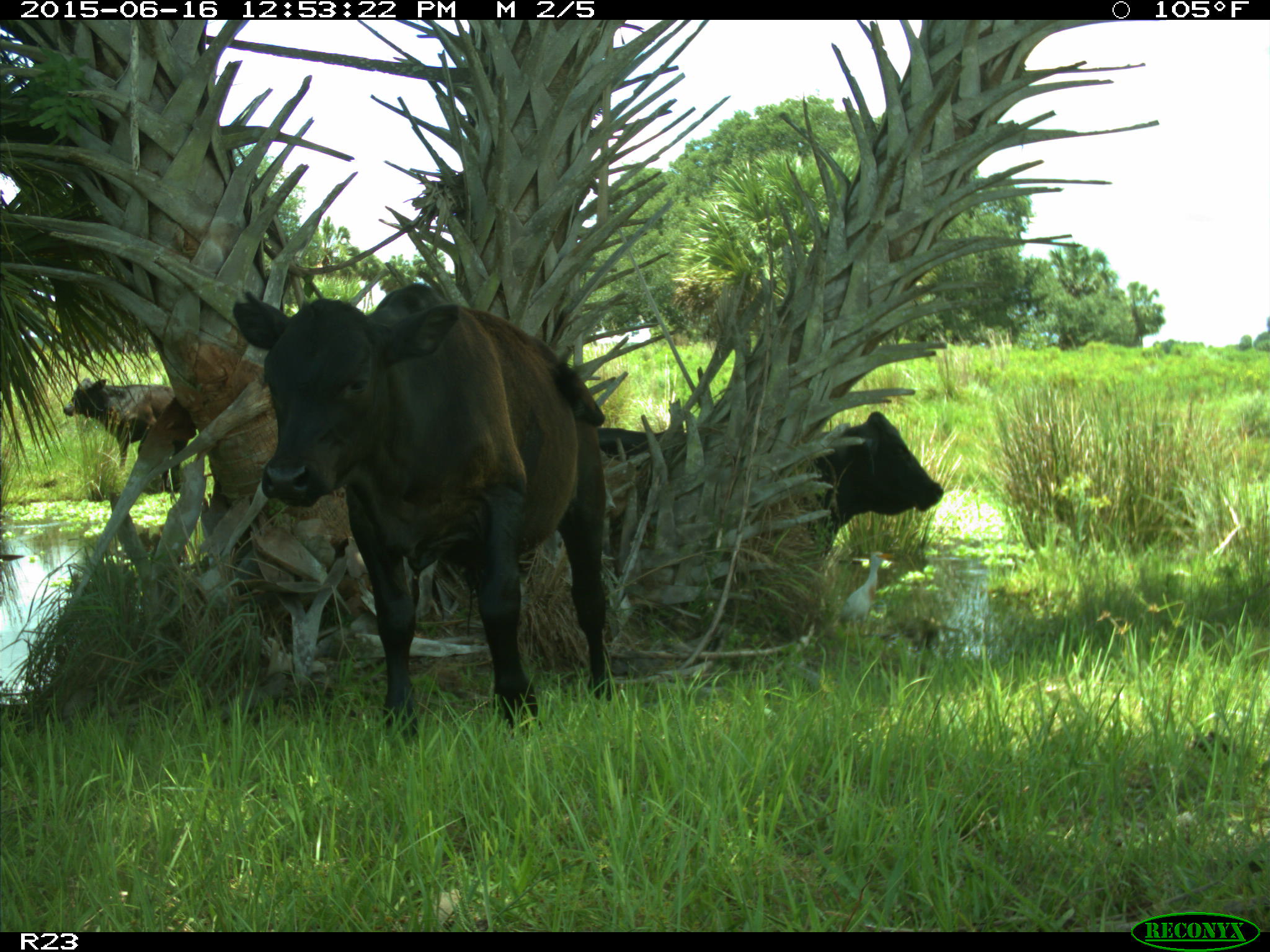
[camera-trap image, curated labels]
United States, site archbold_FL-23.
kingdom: Animalia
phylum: Chordata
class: Mammalia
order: Artiodactyla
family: Bovidae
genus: Bos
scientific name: Bos taurus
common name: domestic cow